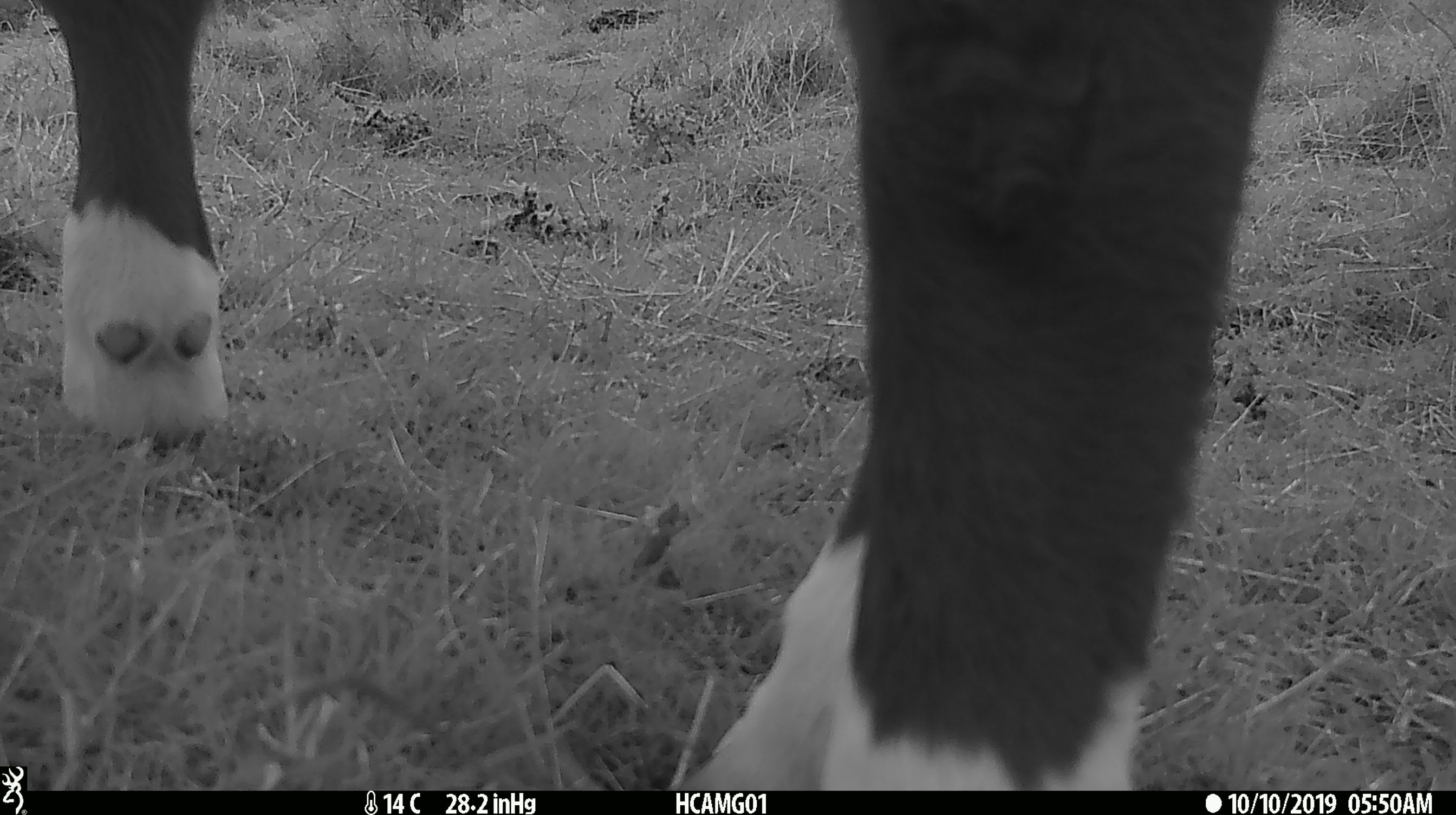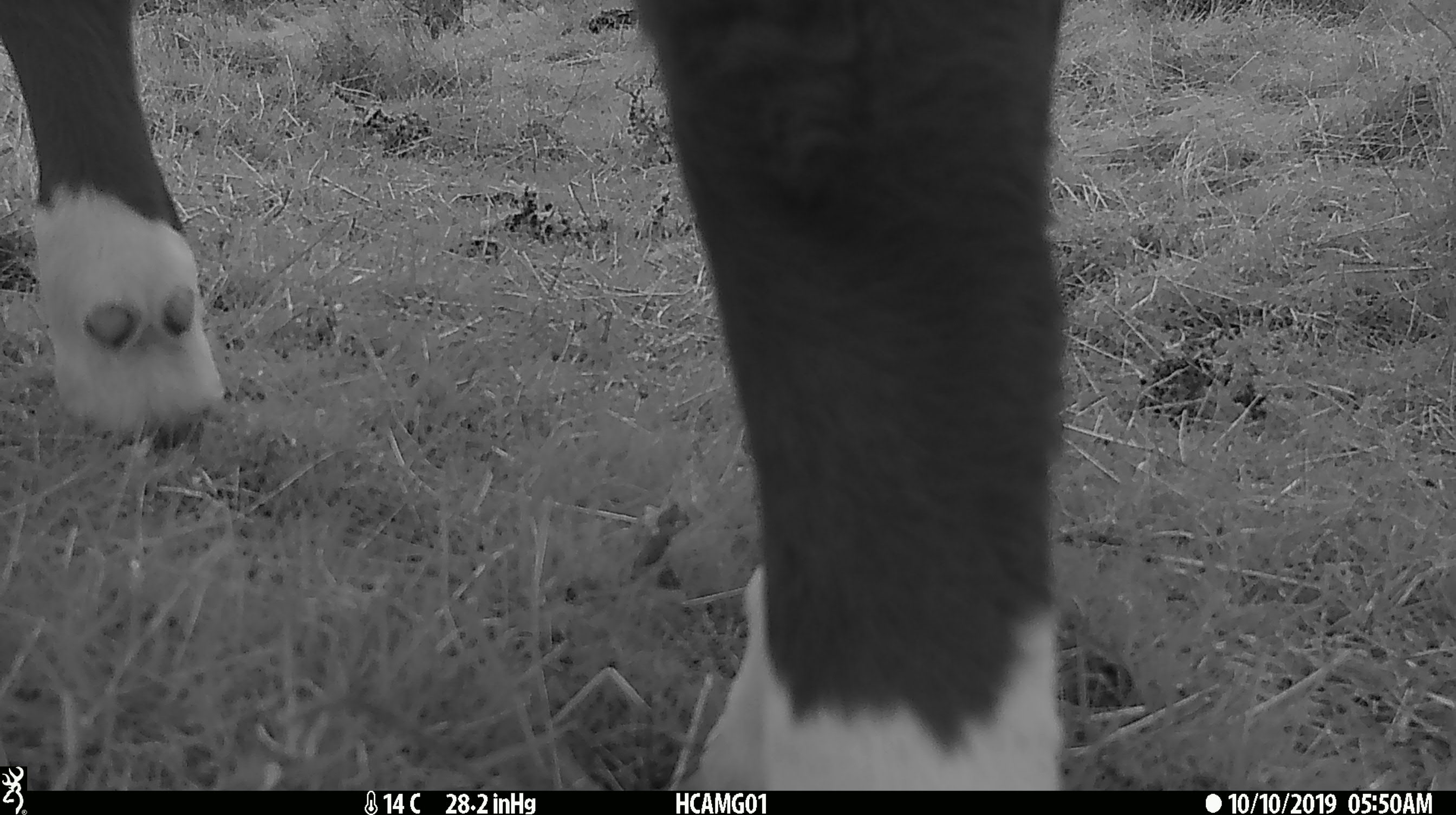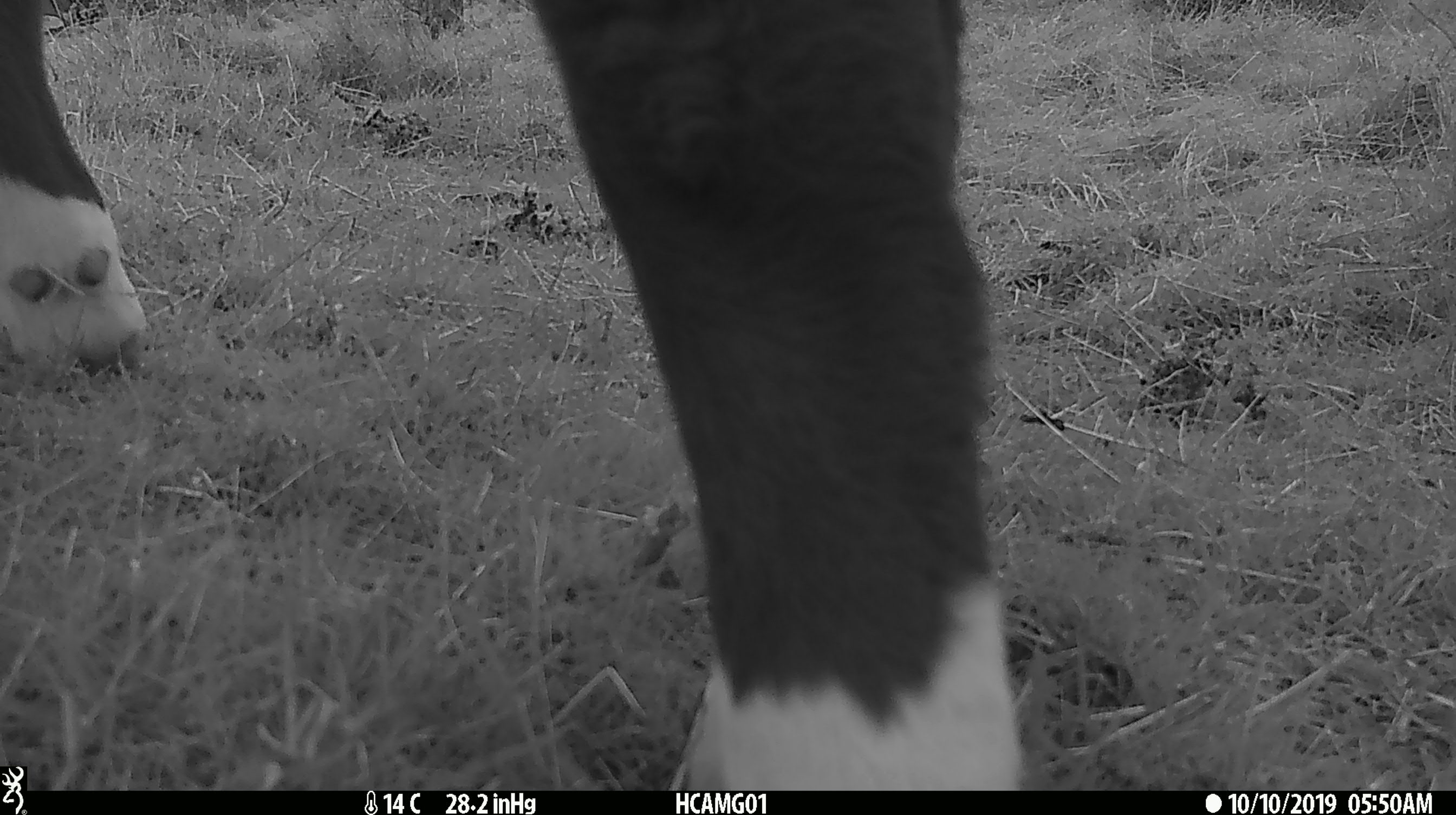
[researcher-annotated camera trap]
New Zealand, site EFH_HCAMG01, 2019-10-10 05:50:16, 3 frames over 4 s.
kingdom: Animalia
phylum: Chordata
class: Mammalia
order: Artiodactyla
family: Bovidae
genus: Bos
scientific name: Bos taurus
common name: domestic cow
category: cow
Cow (domestic cow) (Bos taurus).